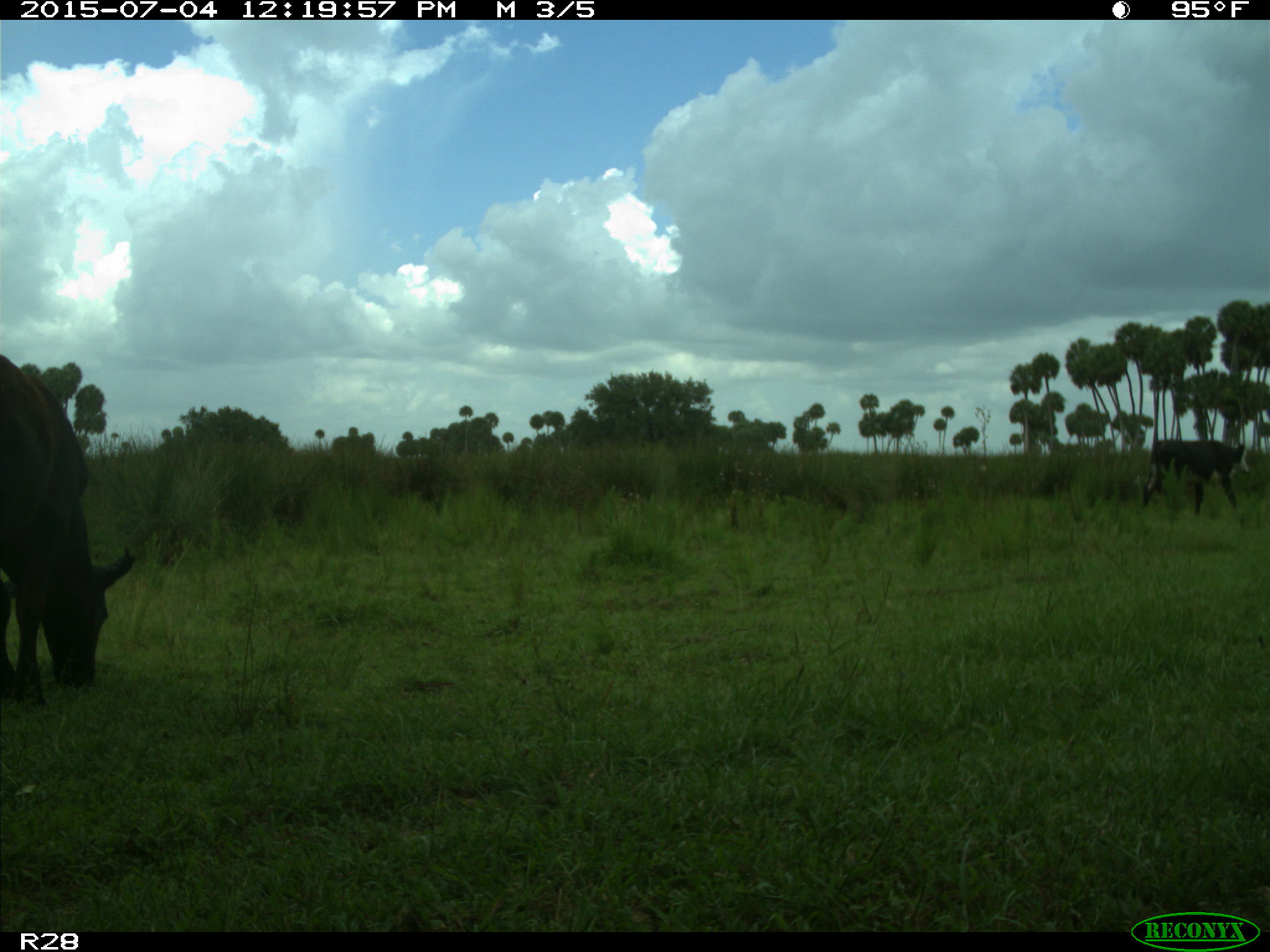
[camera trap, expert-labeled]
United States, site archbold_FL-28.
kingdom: Animalia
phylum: Chordata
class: Mammalia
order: Artiodactyla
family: Bovidae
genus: Bos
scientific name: Bos taurus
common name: domestic cow